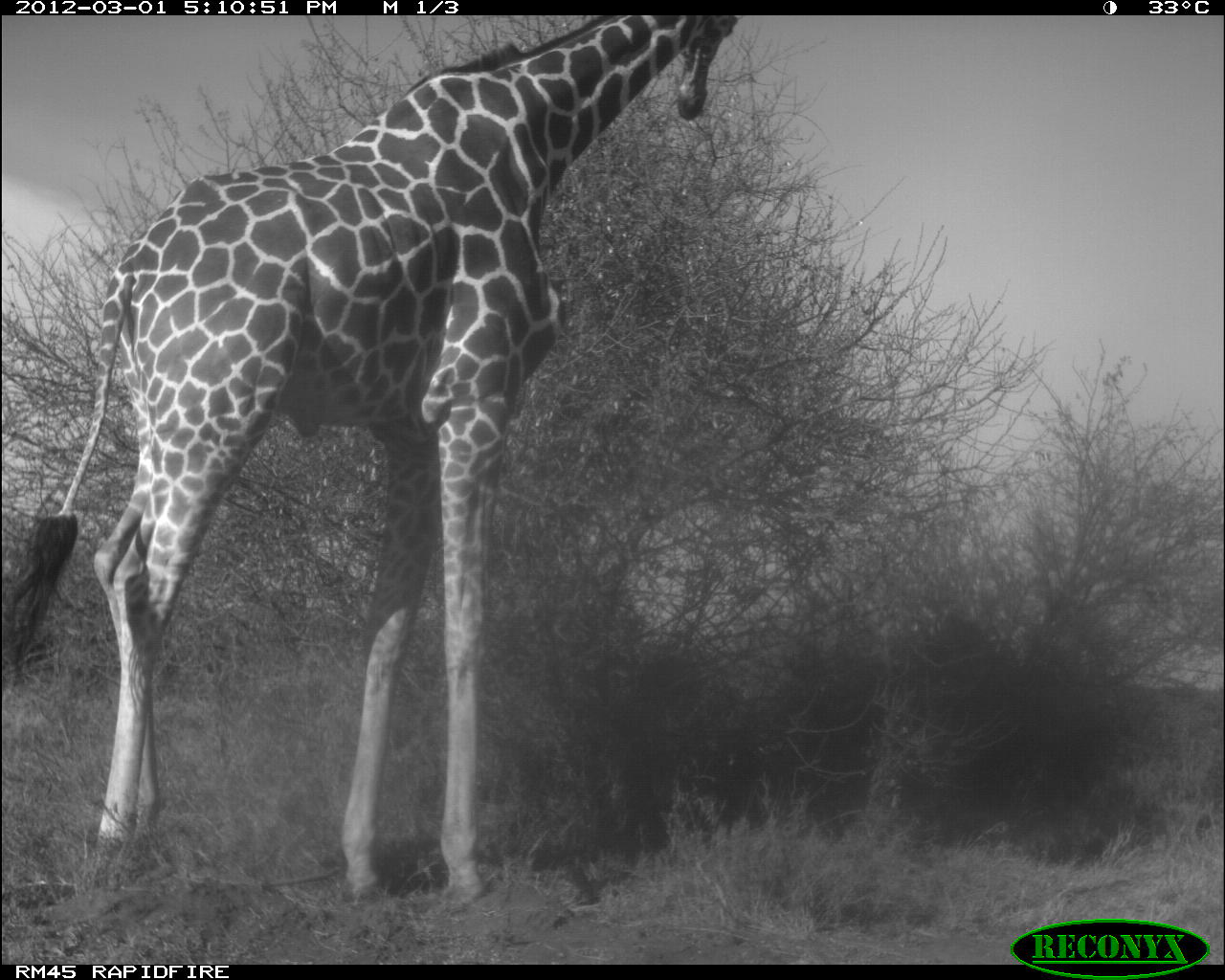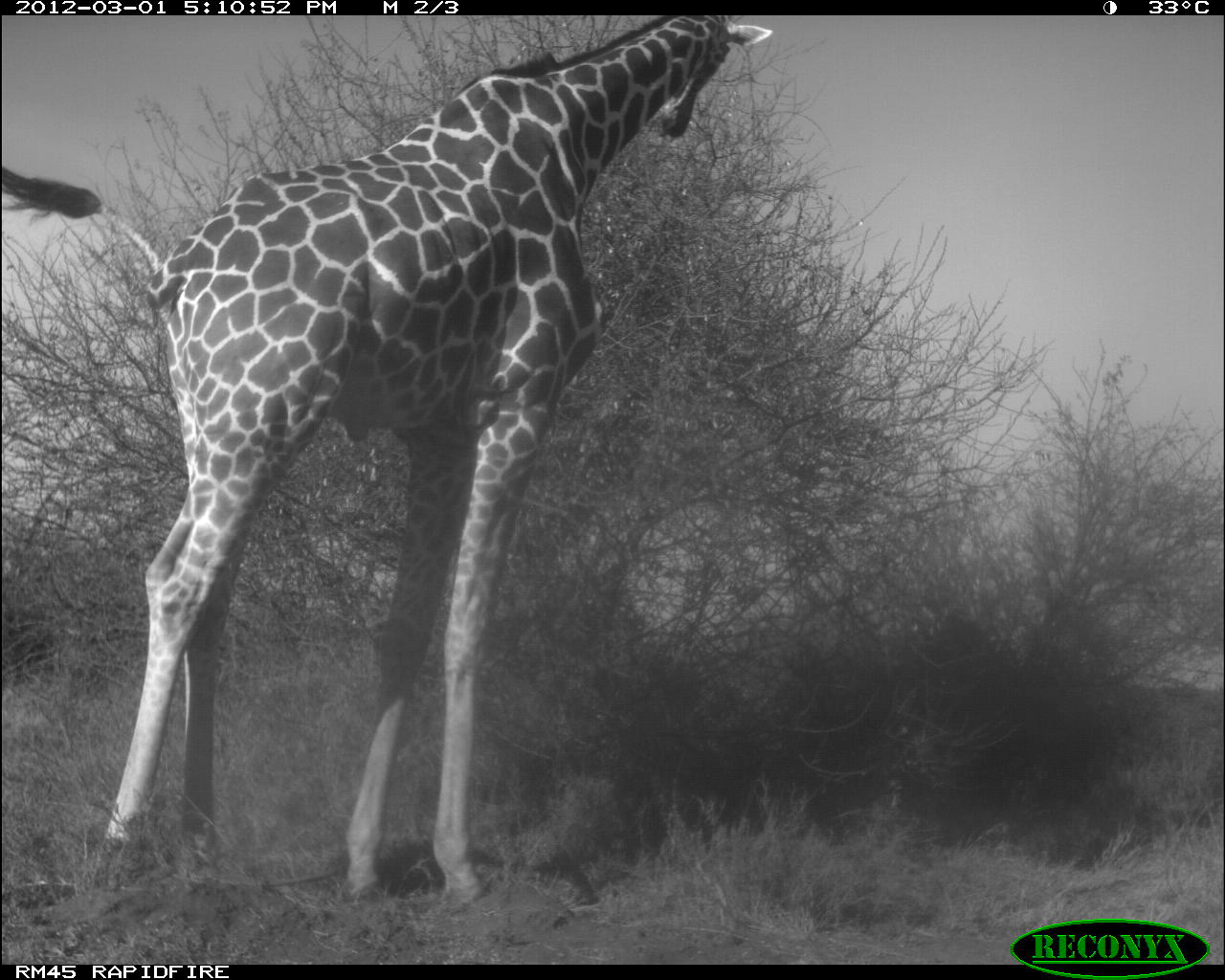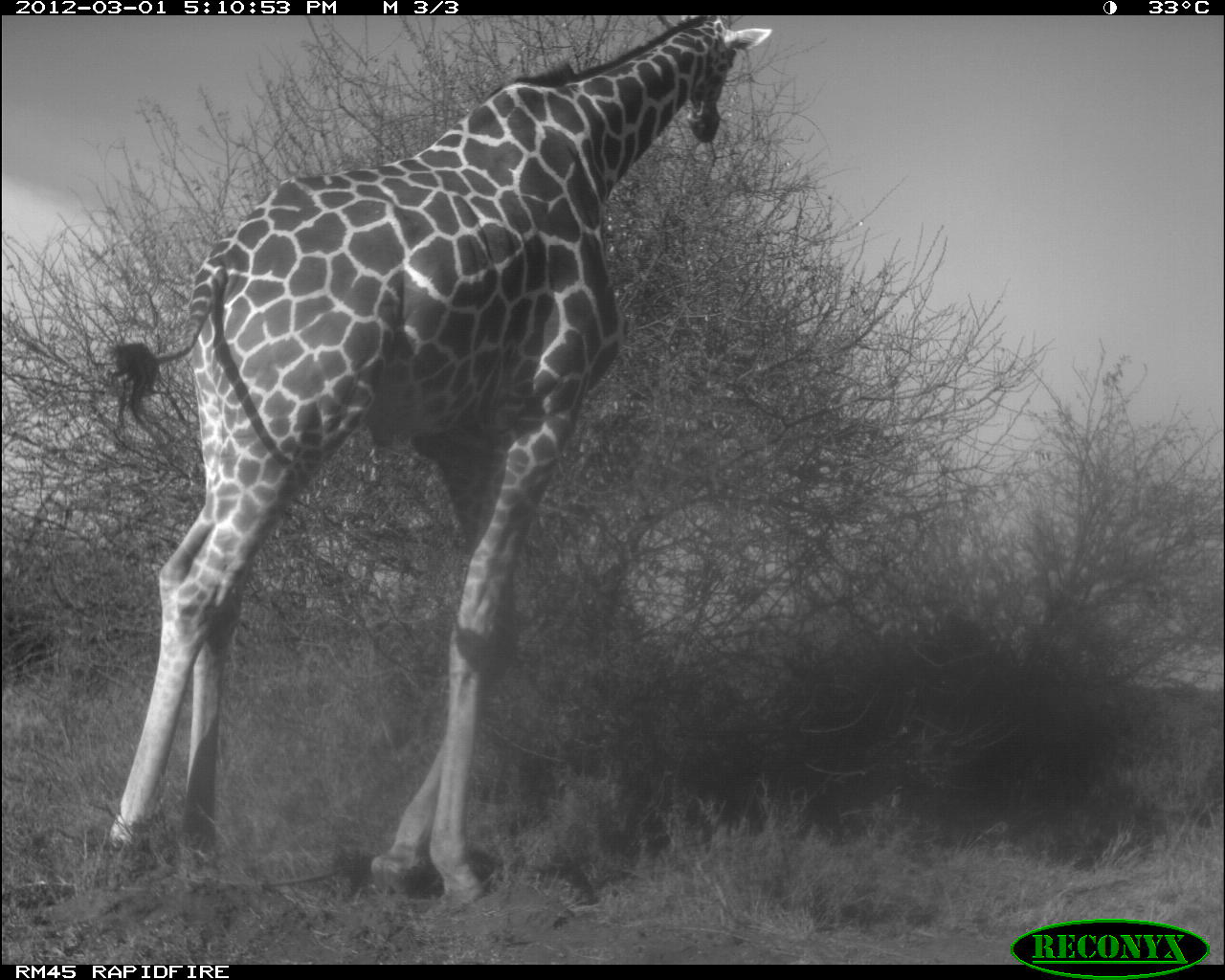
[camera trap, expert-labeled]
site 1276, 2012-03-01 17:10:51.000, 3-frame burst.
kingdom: Animalia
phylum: Chordata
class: Mammalia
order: Artiodactyla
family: Giraffidae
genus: Giraffa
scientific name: Giraffa camelopardalis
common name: giraffe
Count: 1.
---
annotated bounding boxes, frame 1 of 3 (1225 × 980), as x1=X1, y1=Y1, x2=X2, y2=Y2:
giraffa camelopardalis: x1=0, y1=14, x2=742, y2=909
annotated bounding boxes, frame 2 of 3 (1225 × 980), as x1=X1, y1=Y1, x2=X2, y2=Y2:
giraffa camelopardalis: x1=0, y1=17, x2=776, y2=903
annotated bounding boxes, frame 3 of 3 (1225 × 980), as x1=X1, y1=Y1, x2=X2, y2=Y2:
giraffa camelopardalis: x1=89, y1=15, x2=774, y2=916